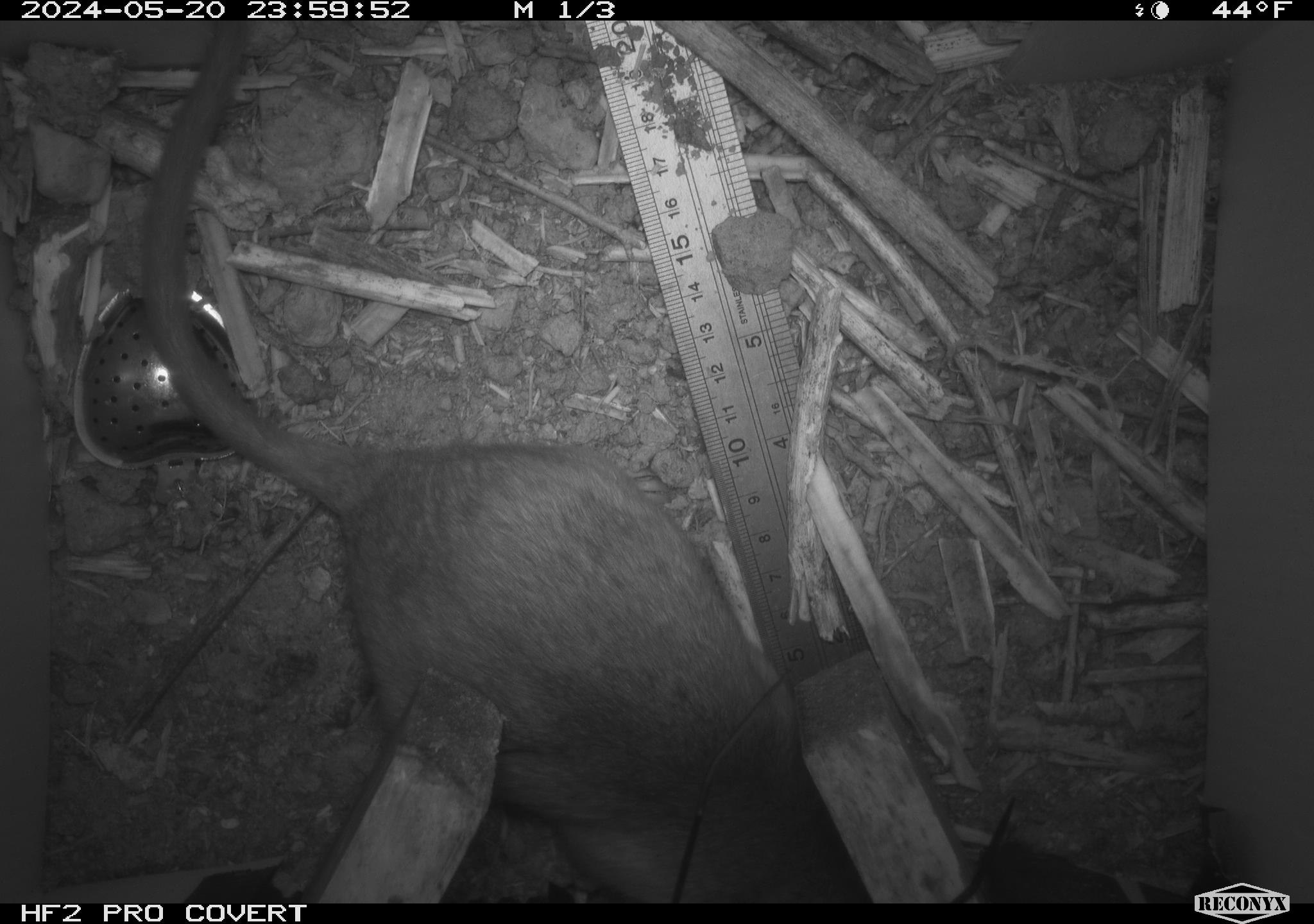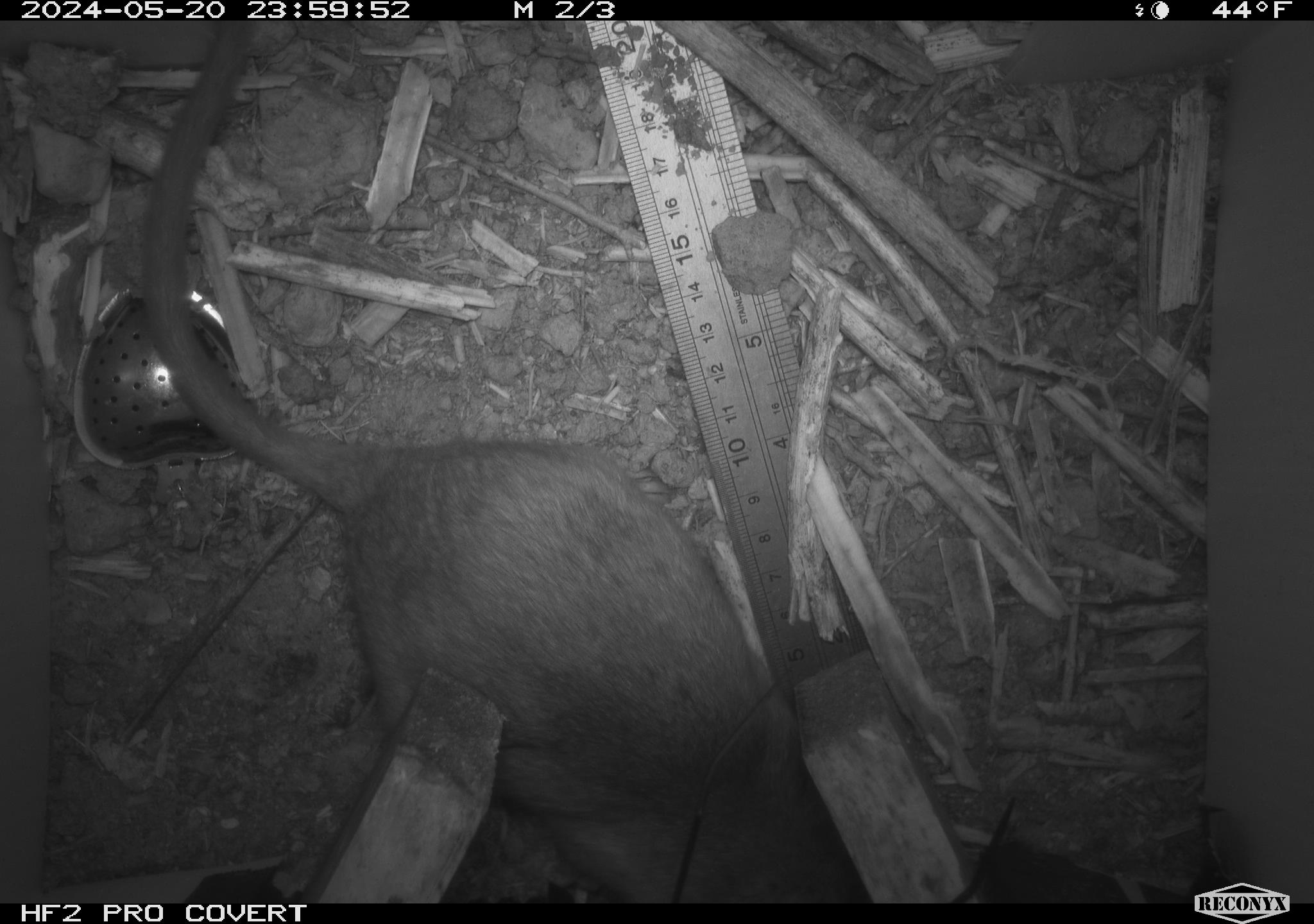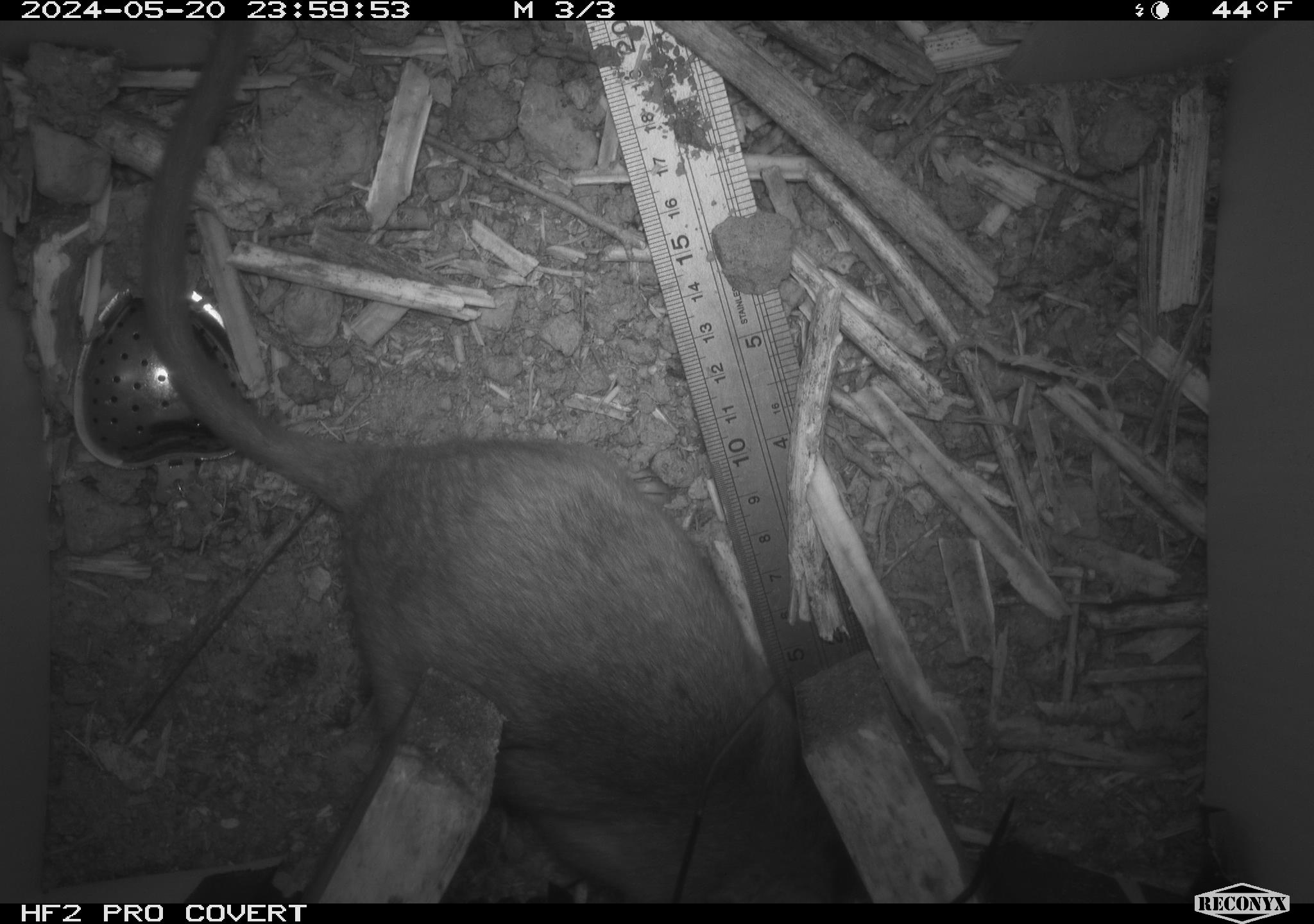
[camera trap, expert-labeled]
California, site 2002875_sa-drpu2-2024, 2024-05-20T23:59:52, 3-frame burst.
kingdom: Animalia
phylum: Chordata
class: Mammalia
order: Rodentia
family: Cricetidae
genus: Neotoma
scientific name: Neotoma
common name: pack rat or woodrat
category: neotoma species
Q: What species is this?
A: Neotoma species (pack rat or woodrat) (Neotoma).